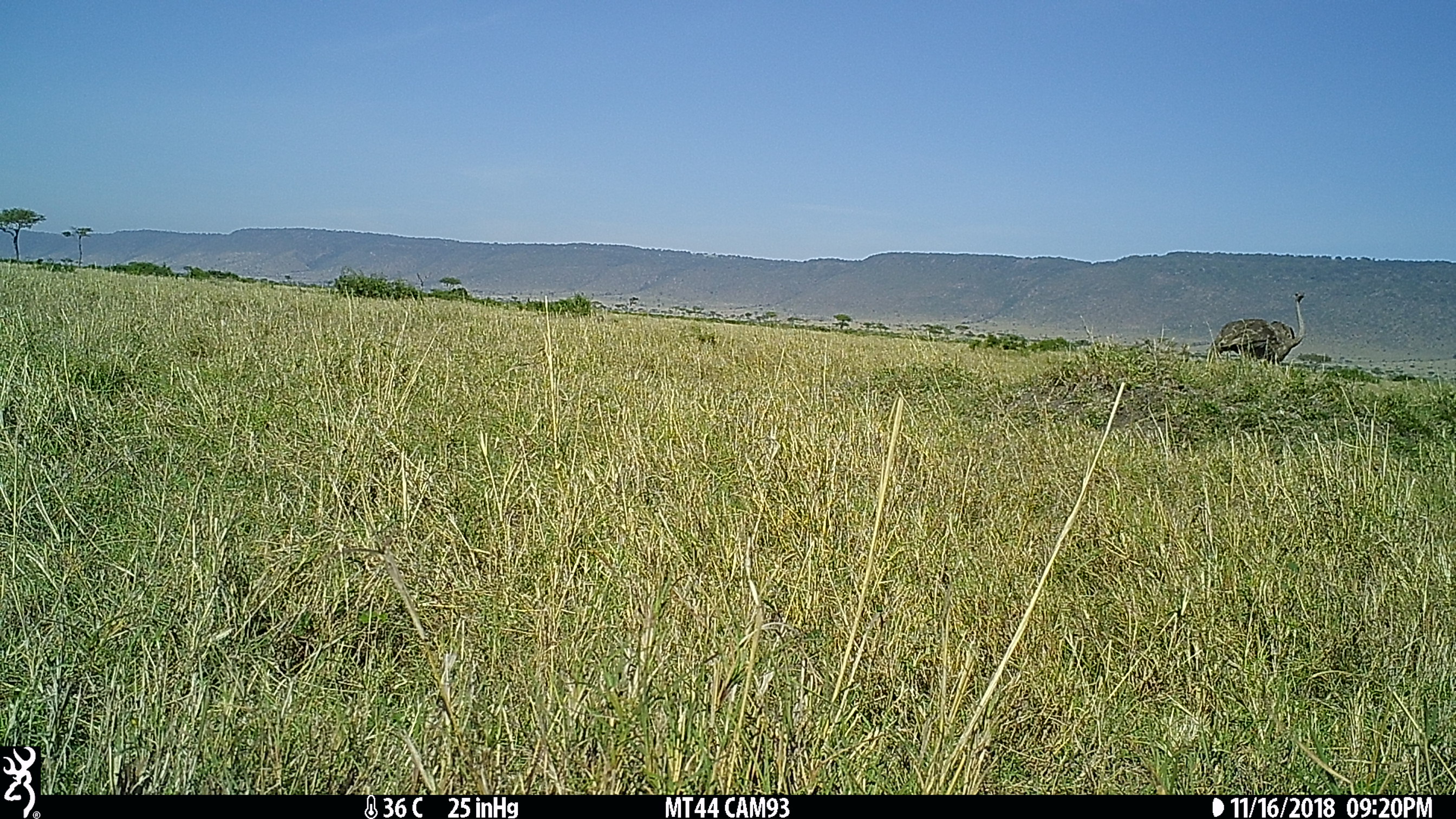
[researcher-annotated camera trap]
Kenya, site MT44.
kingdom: Animalia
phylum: Chordata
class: Aves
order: Struthioniformes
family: Struthionidae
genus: Struthio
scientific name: Struthio camelus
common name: ostrich